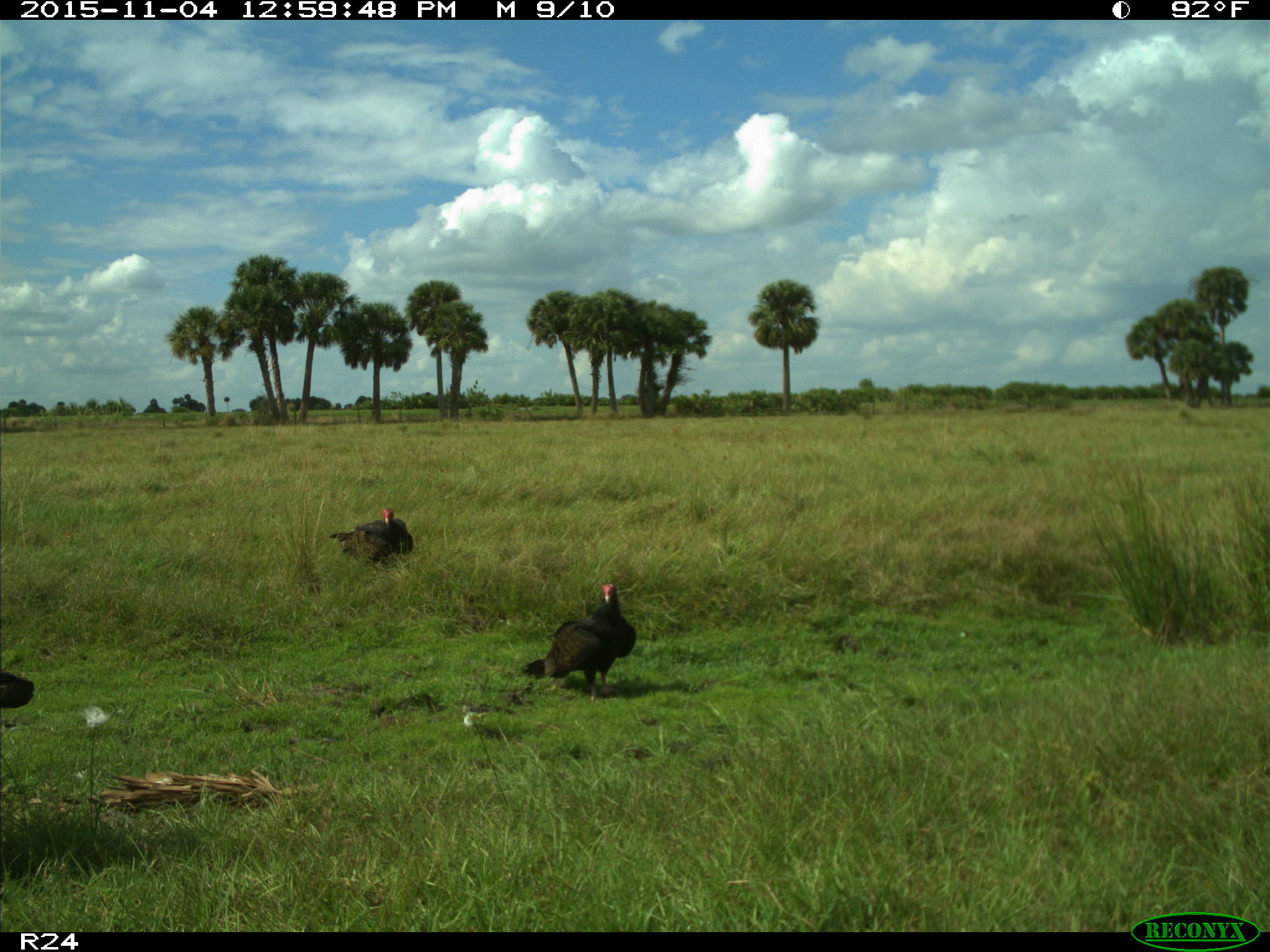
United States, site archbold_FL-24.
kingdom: Animalia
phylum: Chordata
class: Aves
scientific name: Aves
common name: birds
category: unidentified bird